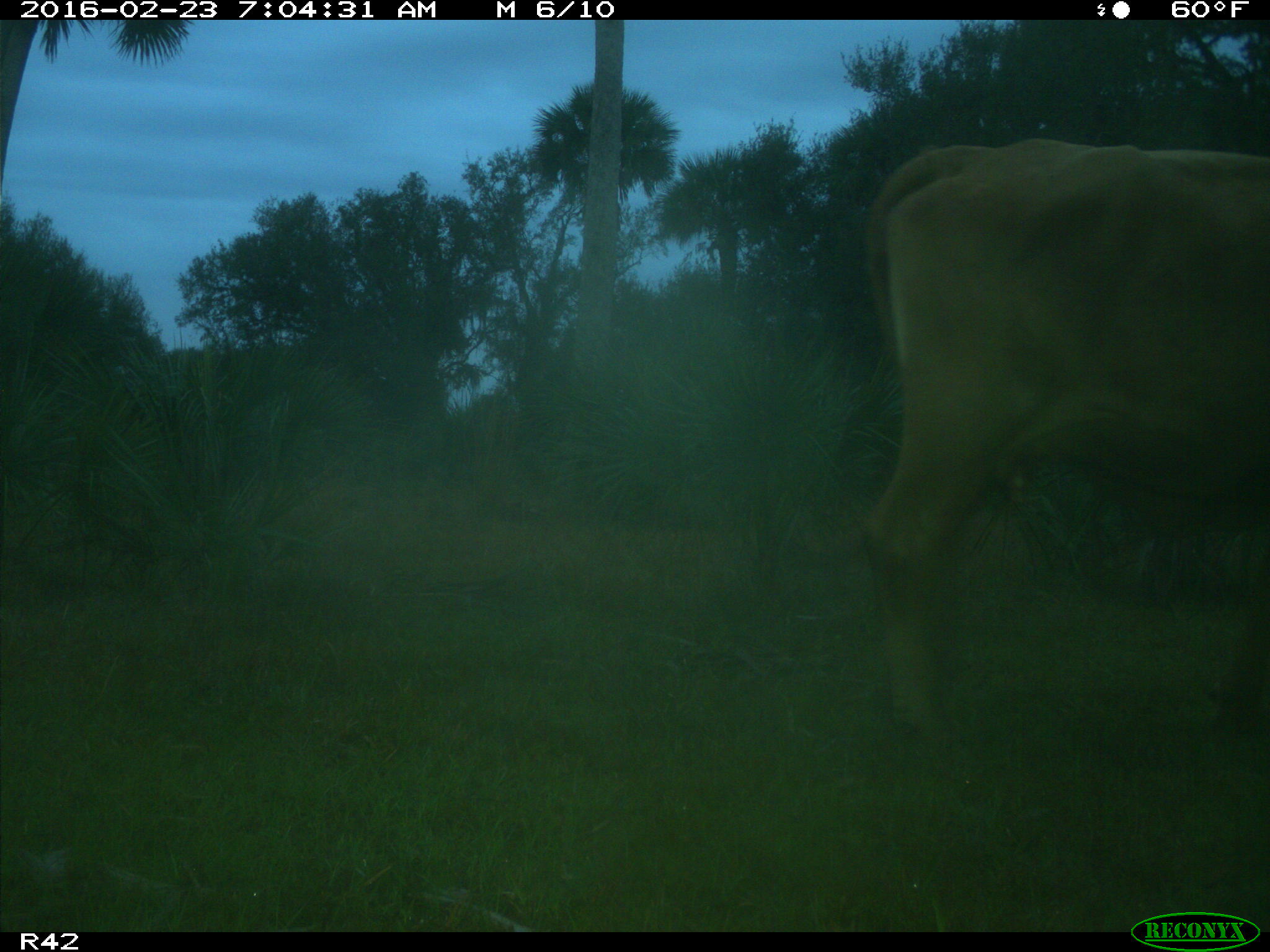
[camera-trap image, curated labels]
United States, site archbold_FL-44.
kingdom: Animalia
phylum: Chordata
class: Mammalia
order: Artiodactyla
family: Bovidae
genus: Bos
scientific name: Bos taurus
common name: domestic cow